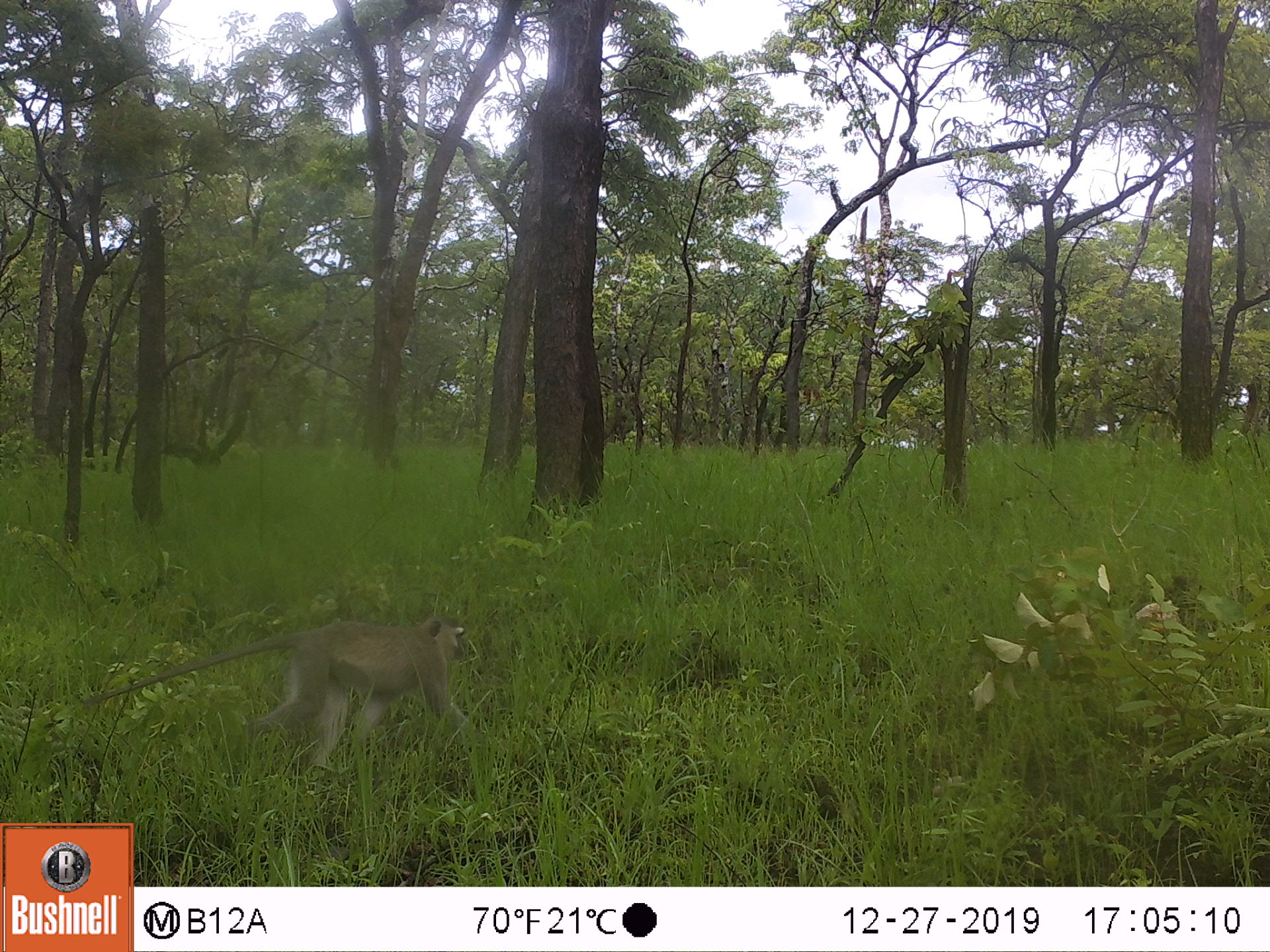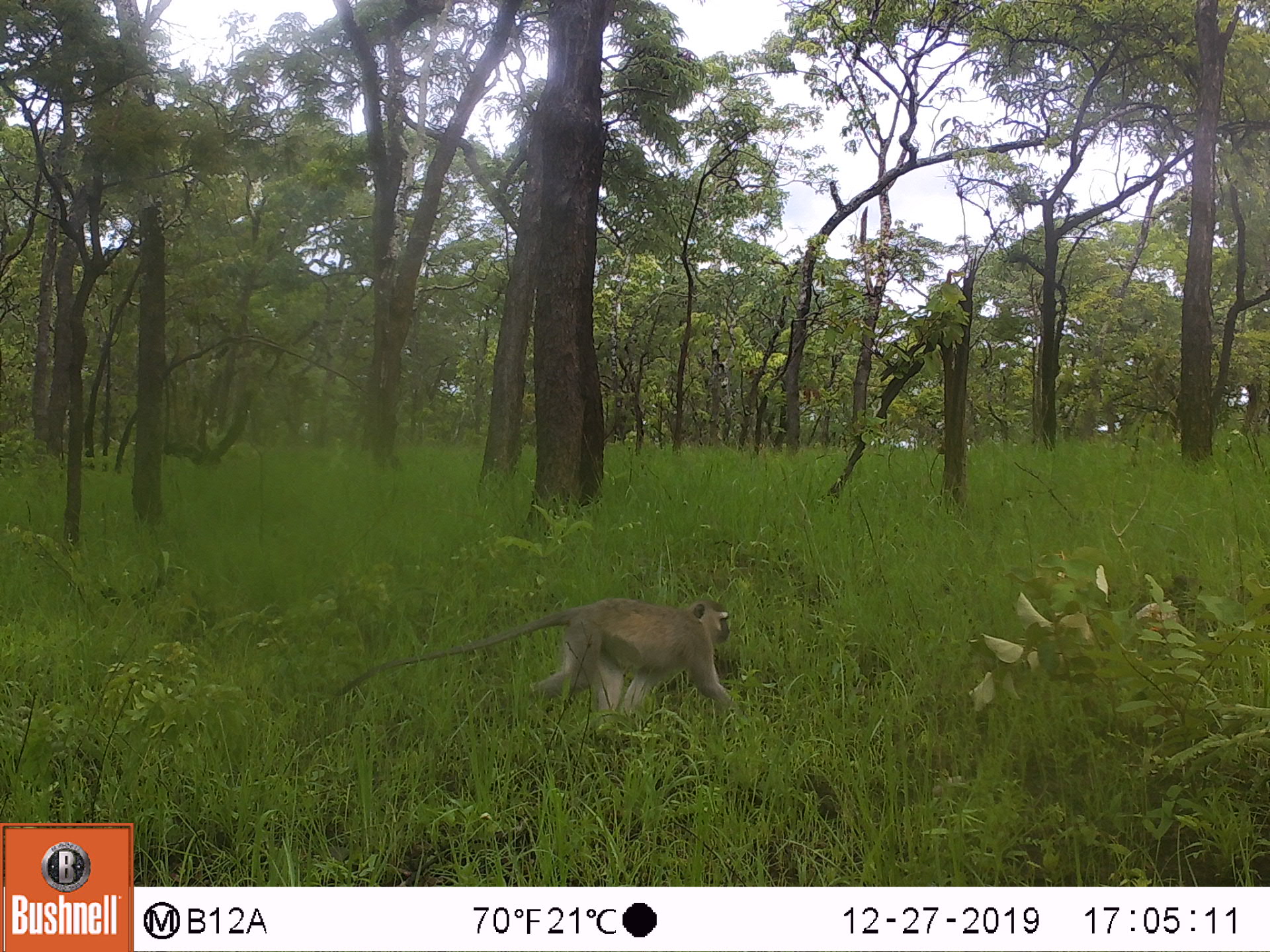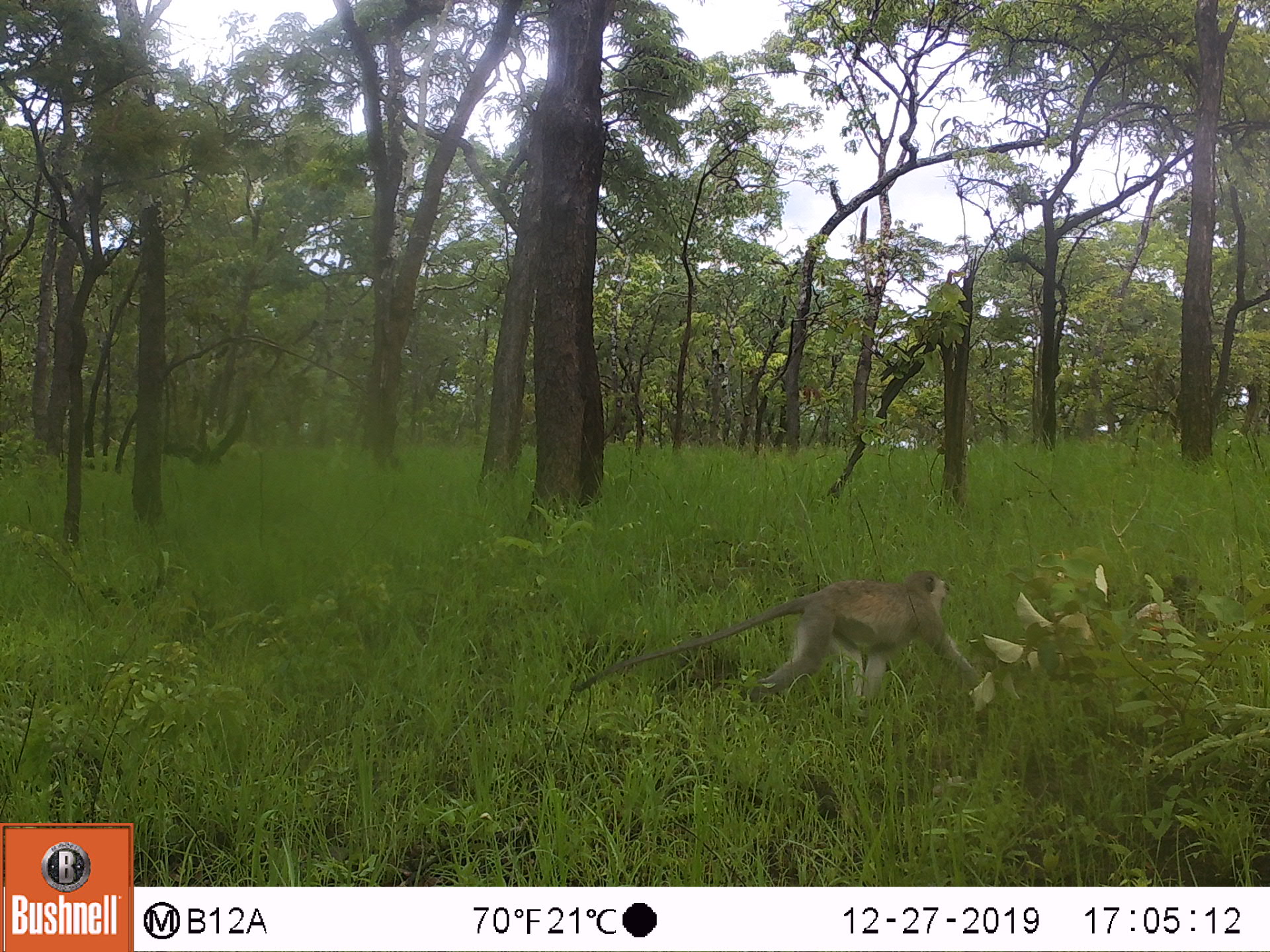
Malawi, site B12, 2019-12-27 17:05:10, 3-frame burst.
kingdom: Animalia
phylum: Chordata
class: Mammalia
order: Primates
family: Cercopithecidae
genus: Chlorocebus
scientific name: Chlorocebus pygerythrus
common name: vervet monkey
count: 1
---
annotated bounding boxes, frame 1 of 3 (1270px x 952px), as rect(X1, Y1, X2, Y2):
vervet monkey: rect(56, 609, 491, 769)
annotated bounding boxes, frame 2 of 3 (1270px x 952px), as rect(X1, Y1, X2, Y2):
vervet monkey: rect(312, 590, 738, 732)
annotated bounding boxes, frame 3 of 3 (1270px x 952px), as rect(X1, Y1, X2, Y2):
vervet monkey: rect(568, 562, 985, 704)